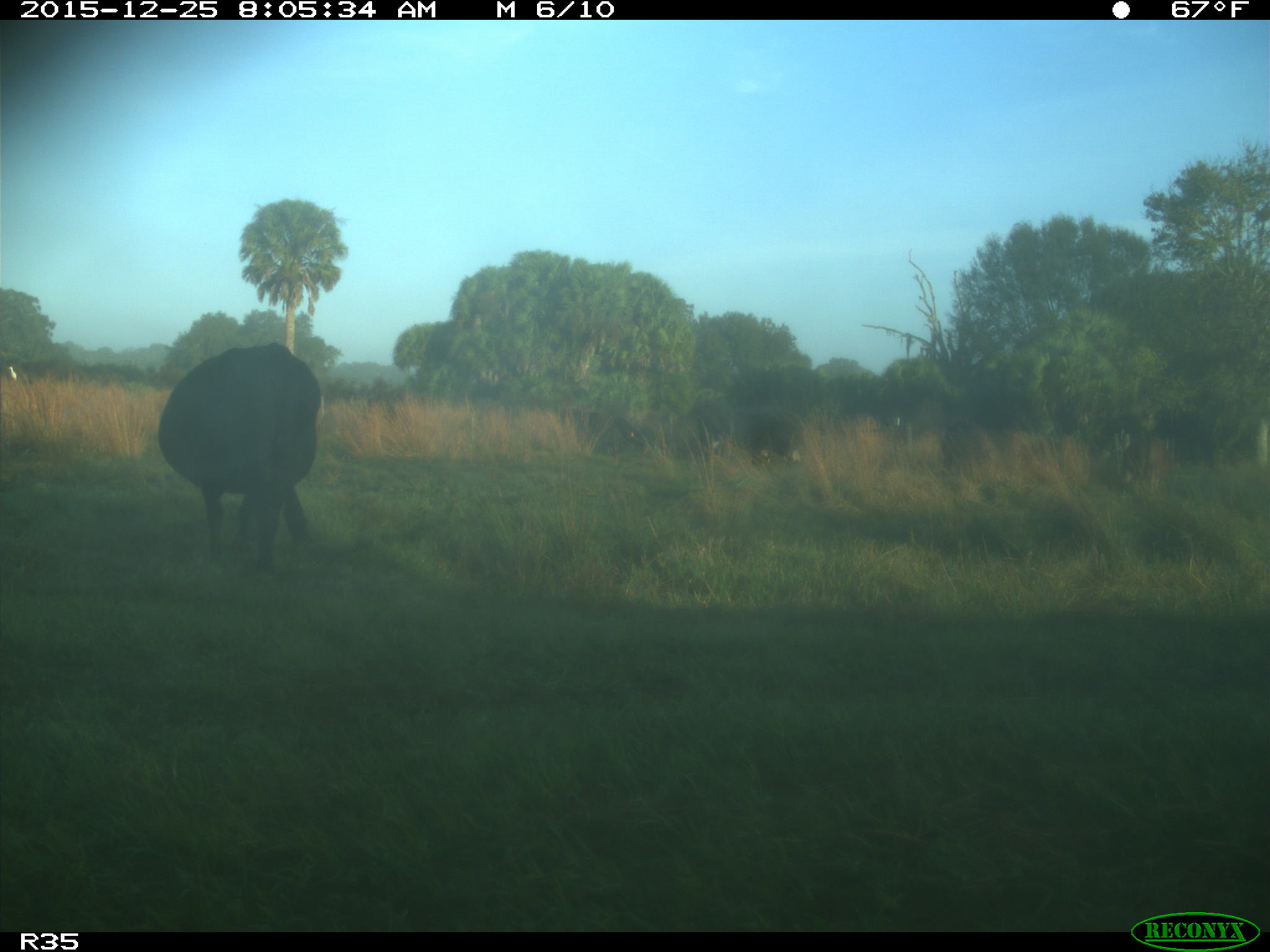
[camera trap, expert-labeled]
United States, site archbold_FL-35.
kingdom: Animalia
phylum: Chordata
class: Mammalia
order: Artiodactyla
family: Bovidae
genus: Bos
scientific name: Bos taurus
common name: domestic cow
Bos taurus (domestic cow).